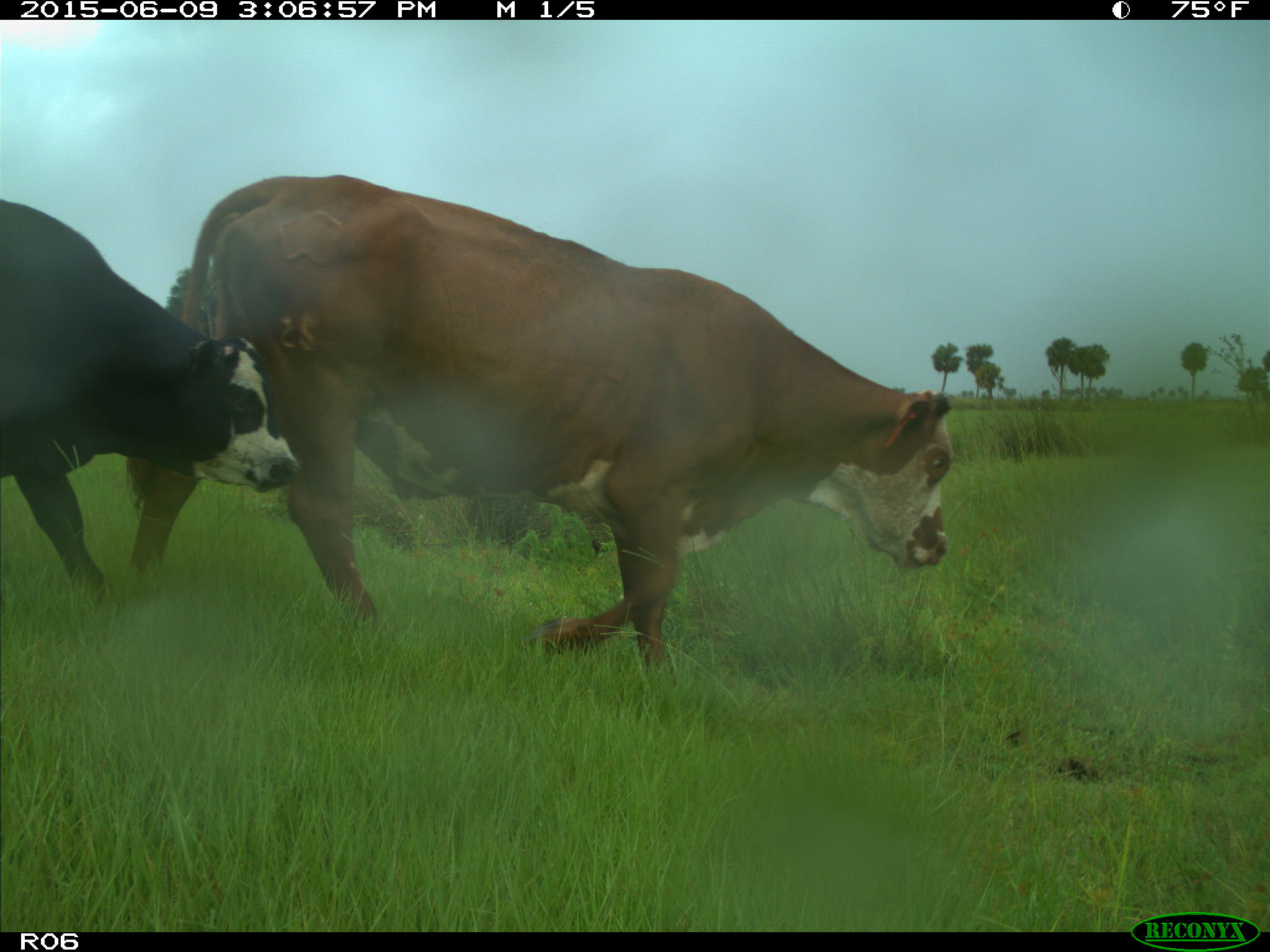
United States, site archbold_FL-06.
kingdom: Animalia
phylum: Chordata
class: Mammalia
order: Artiodactyla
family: Bovidae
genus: Bos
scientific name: Bos taurus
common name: domestic cow